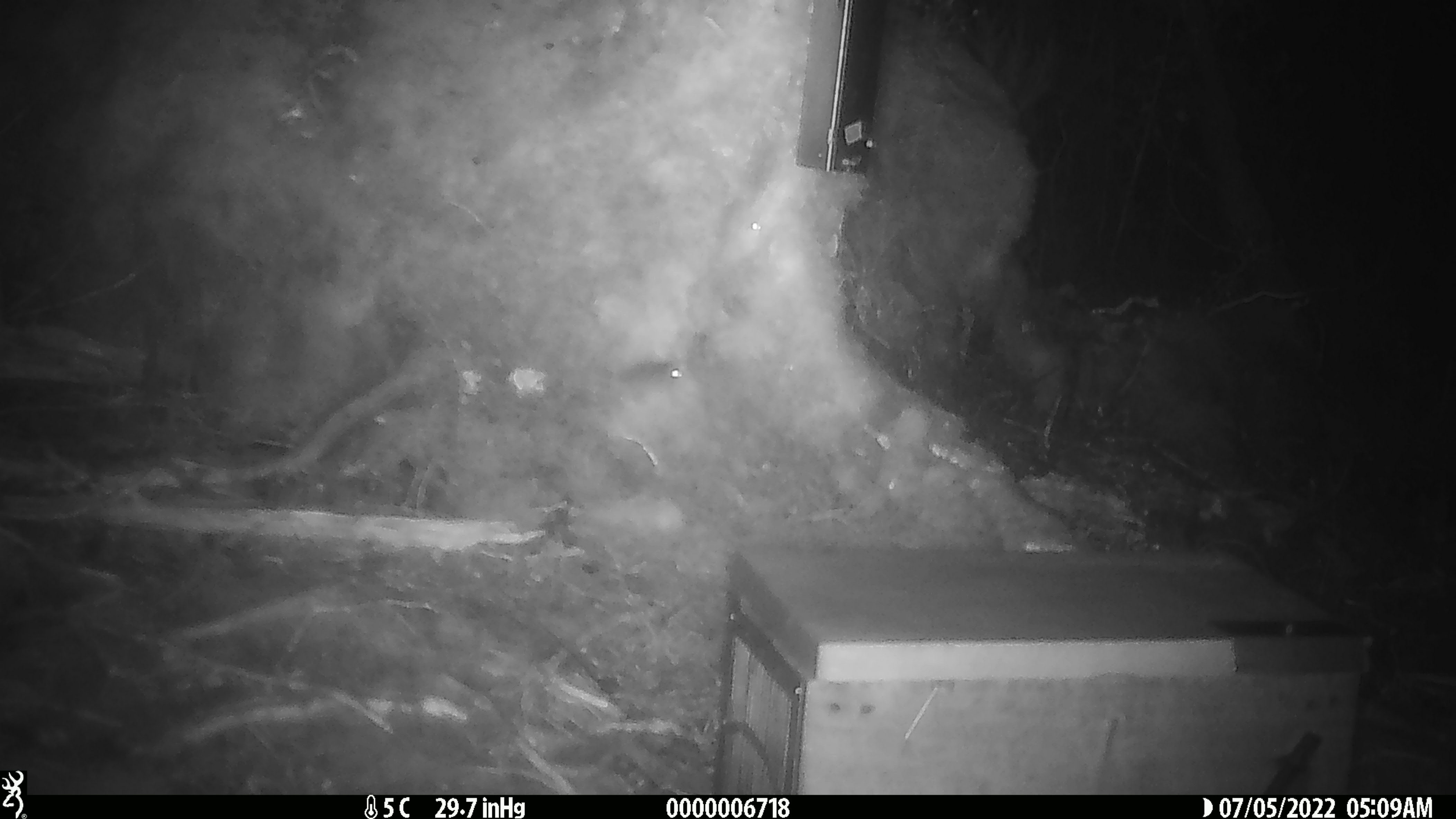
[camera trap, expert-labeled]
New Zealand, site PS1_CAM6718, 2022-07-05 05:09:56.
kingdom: Animalia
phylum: Chordata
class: Mammalia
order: Rodentia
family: Muridae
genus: Mus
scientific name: Mus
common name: mouse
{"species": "mouse (Mus)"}